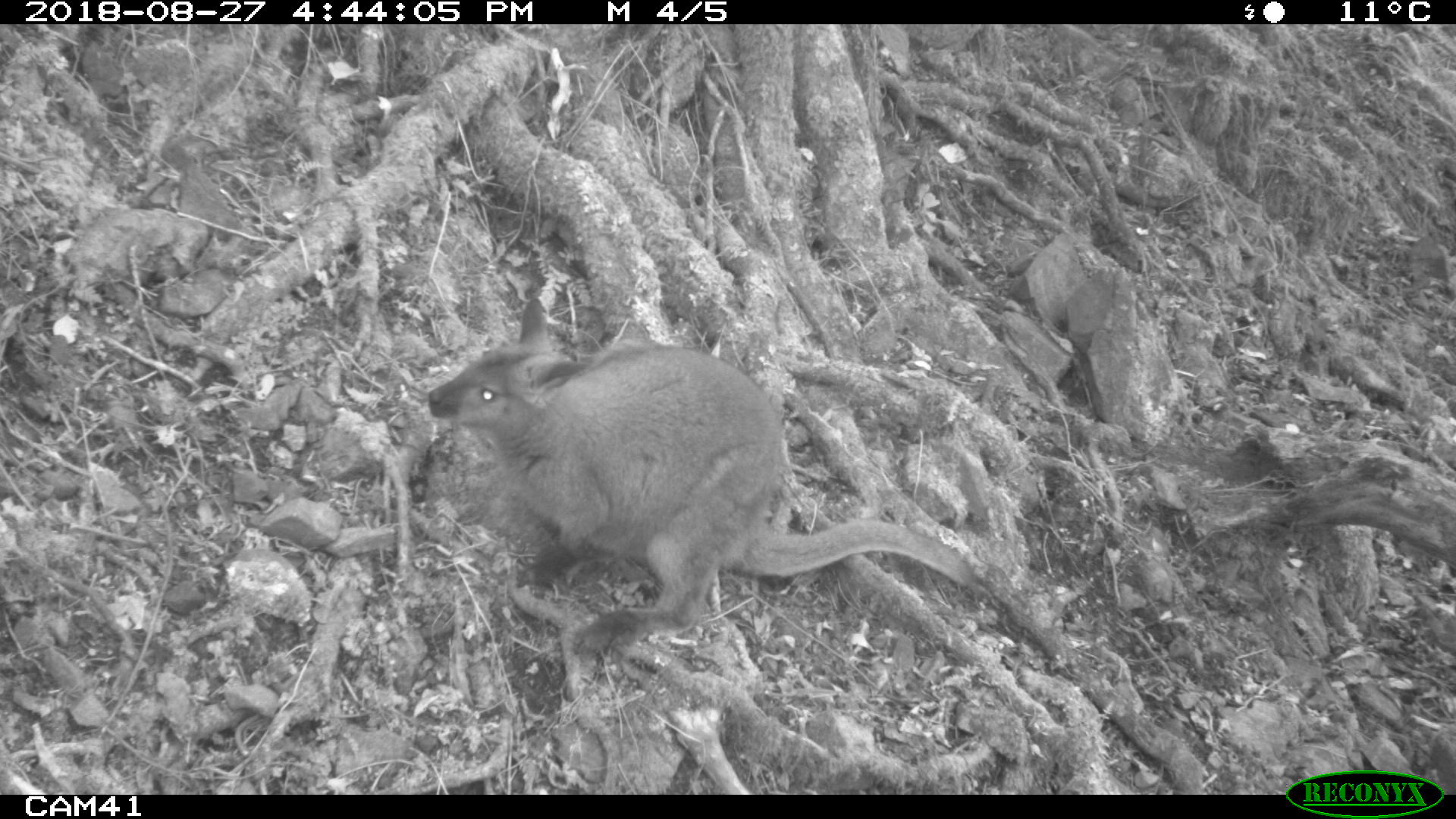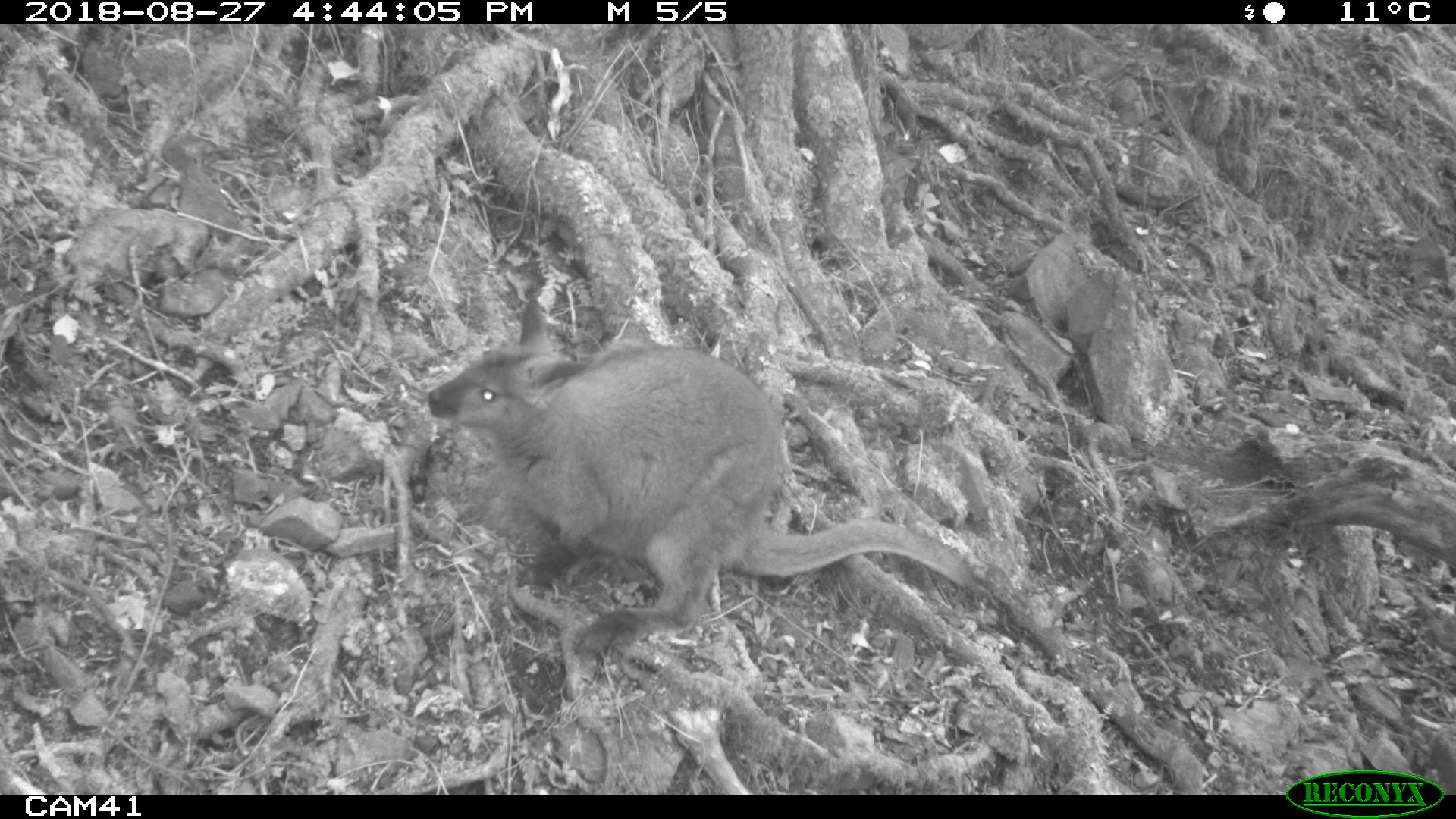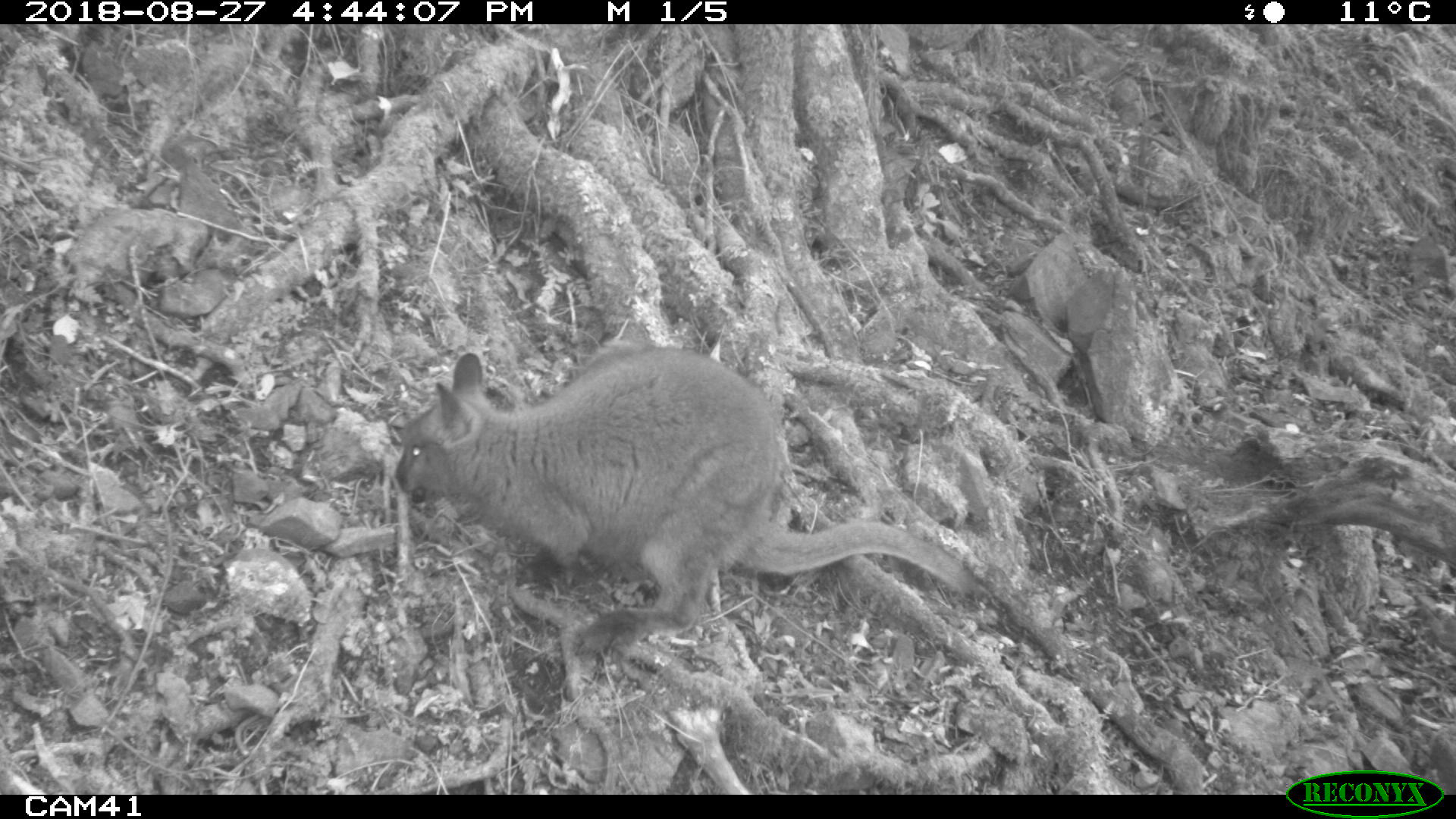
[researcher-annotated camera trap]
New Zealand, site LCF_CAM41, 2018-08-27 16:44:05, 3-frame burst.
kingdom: Animalia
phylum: Chordata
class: Mammalia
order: Diprotodontia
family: Macropodidae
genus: Notamacropus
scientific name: Notamacropus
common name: wallaby